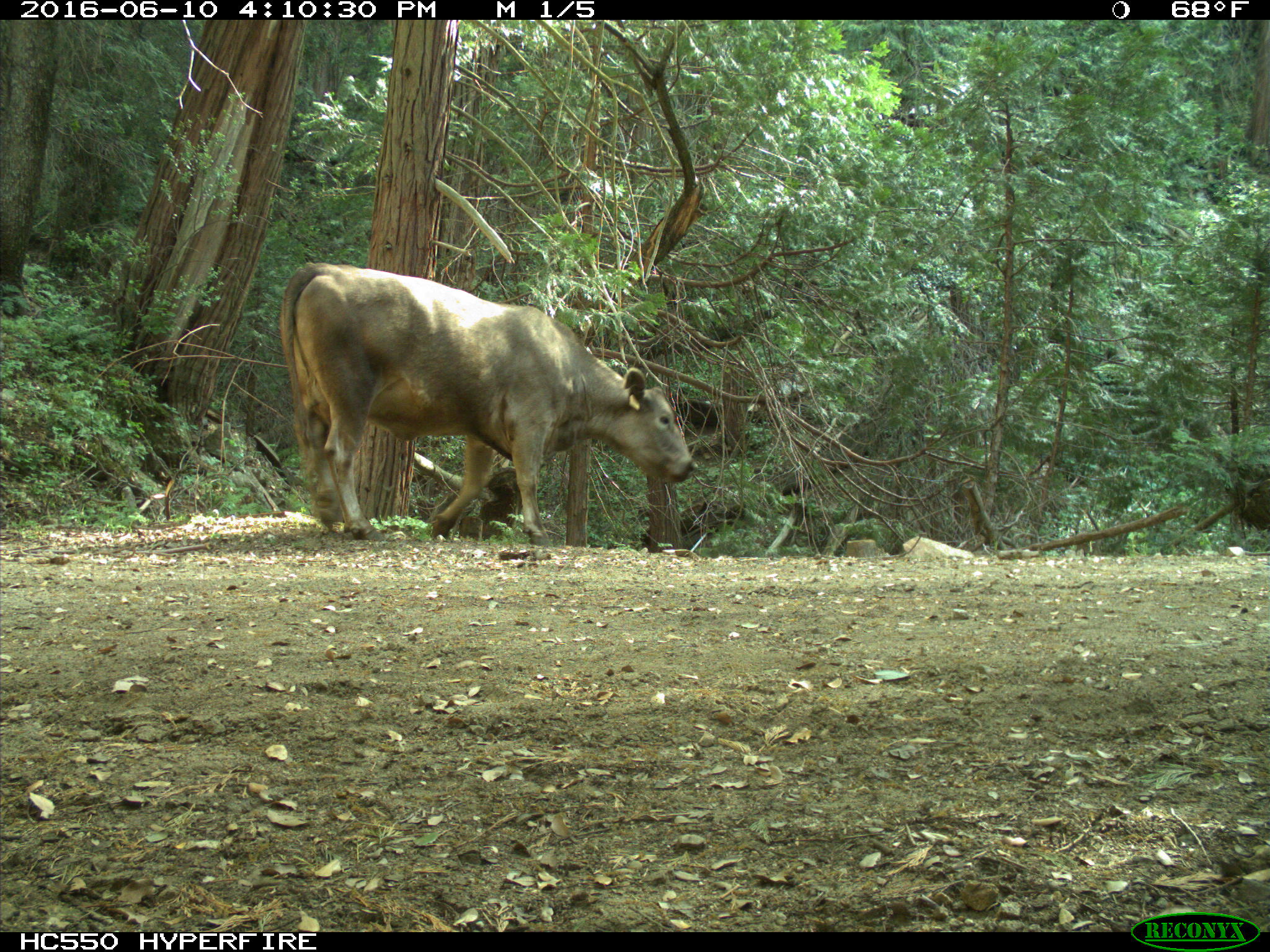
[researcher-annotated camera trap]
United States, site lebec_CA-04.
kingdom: Animalia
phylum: Chordata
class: Mammalia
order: Artiodactyla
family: Bovidae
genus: Bos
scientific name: Bos taurus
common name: domestic cow